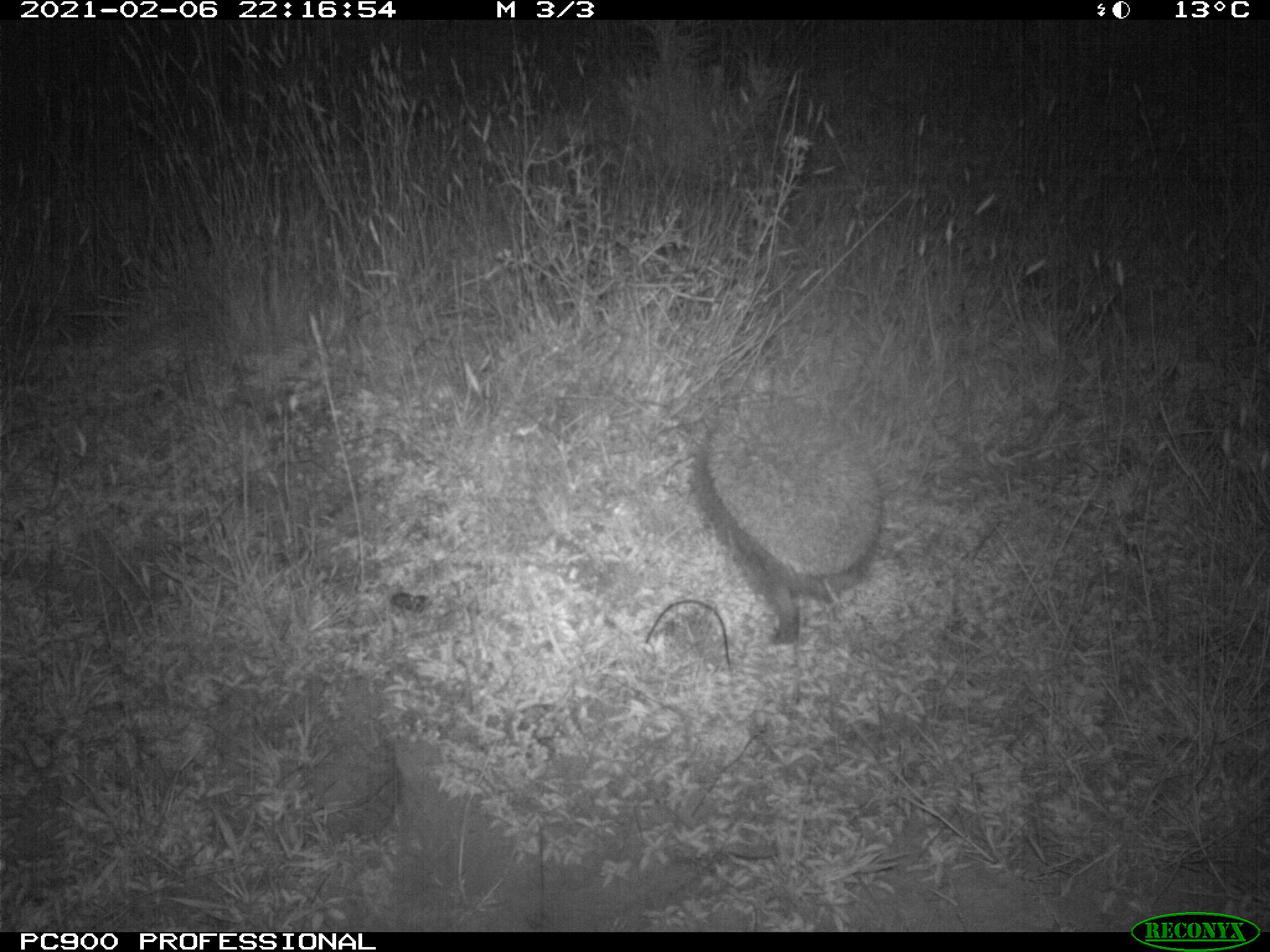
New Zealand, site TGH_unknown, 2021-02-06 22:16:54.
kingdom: Animalia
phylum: Chordata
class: Mammalia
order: Eulipotyphla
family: Erinaceidae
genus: Erinaceus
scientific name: Erinaceus europaeus europaeus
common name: european hedgehog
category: hedgehog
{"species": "hedgehog (european hedgehog) (Erinaceus europaeus europaeus)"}